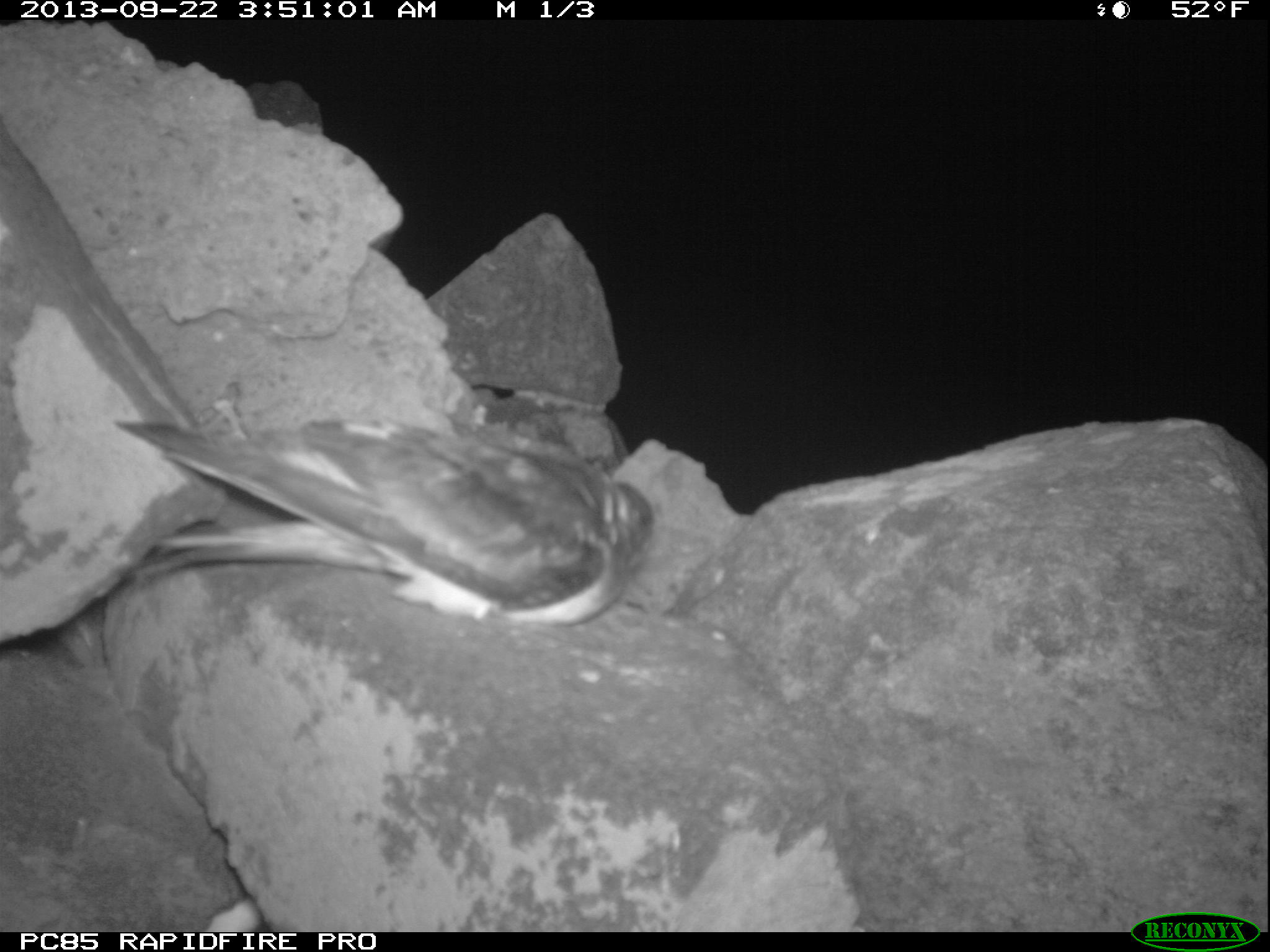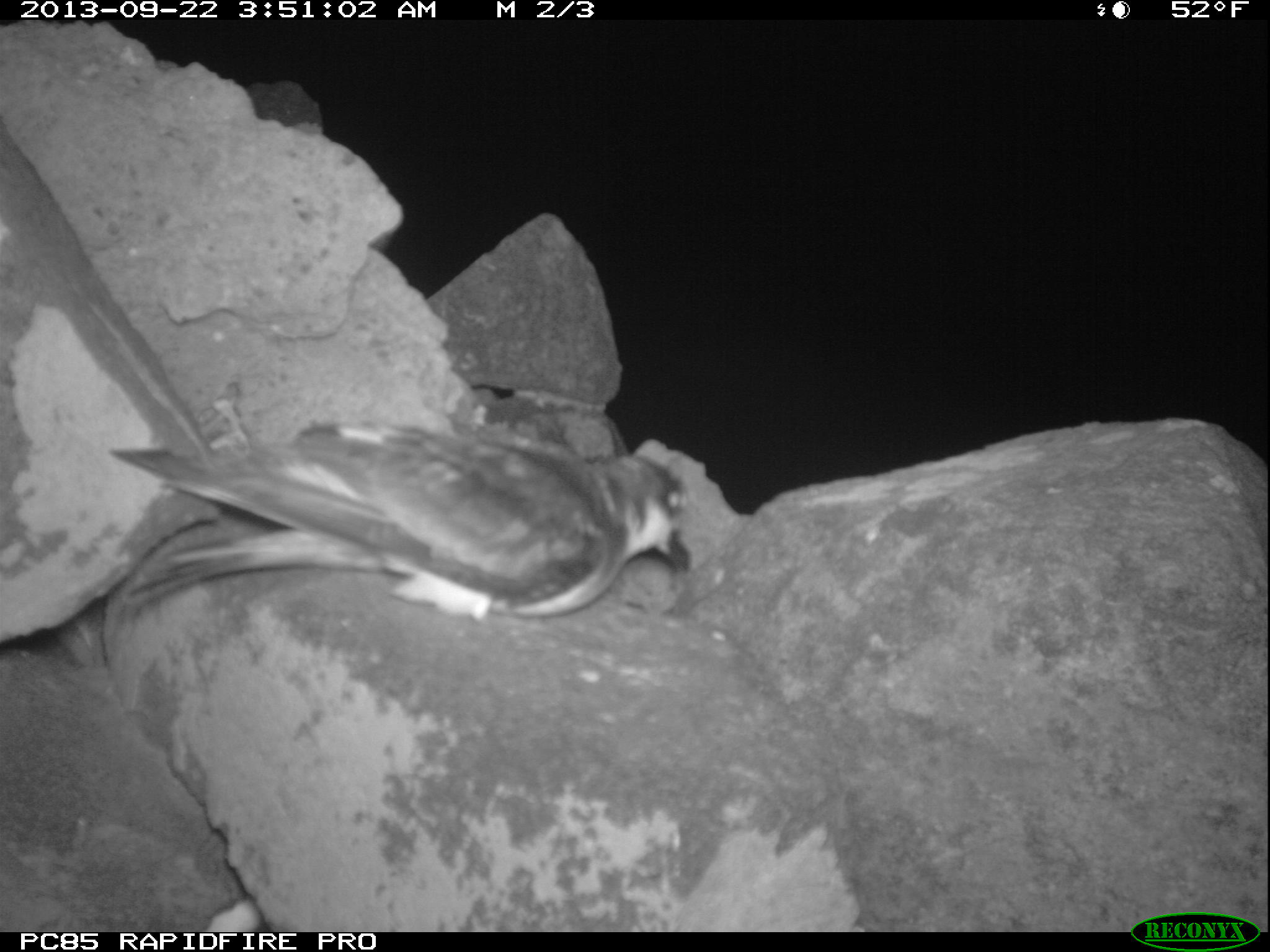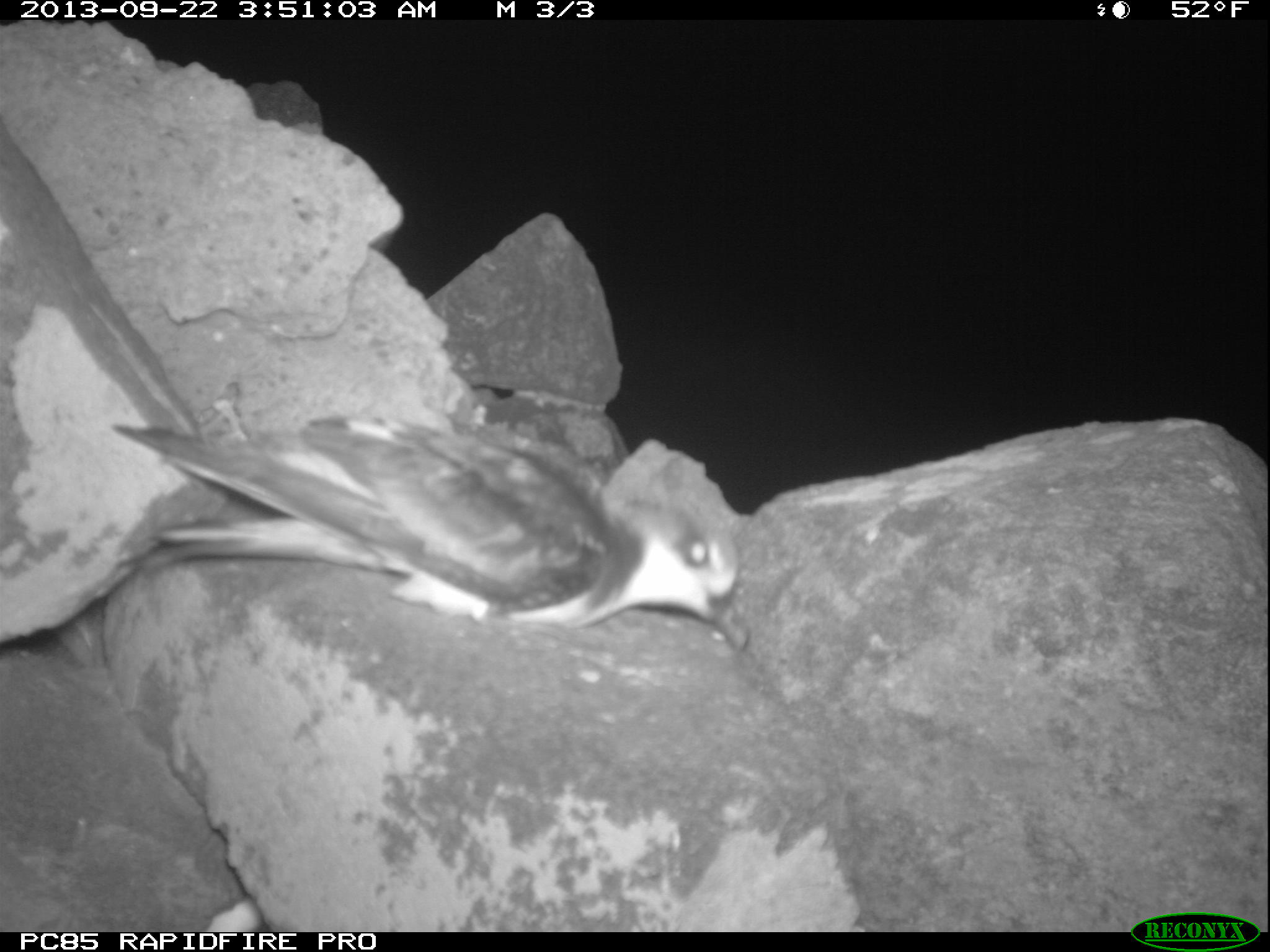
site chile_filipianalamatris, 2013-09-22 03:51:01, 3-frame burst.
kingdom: Animalia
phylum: Chordata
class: Aves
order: Procellariiformes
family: Procellariidae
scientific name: Procellariidae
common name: petrel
Petrel (Procellariidae).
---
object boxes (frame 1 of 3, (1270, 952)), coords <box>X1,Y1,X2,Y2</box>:
petrel: <box>105,388,656,633</box>
unknown: <box>190,889,264,932</box>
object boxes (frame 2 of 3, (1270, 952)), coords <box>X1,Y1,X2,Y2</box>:
petrel: <box>94,407,703,641</box>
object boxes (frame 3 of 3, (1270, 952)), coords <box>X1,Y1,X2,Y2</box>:
petrel: <box>97,397,757,647</box>
unknown: <box>196,881,265,930</box>